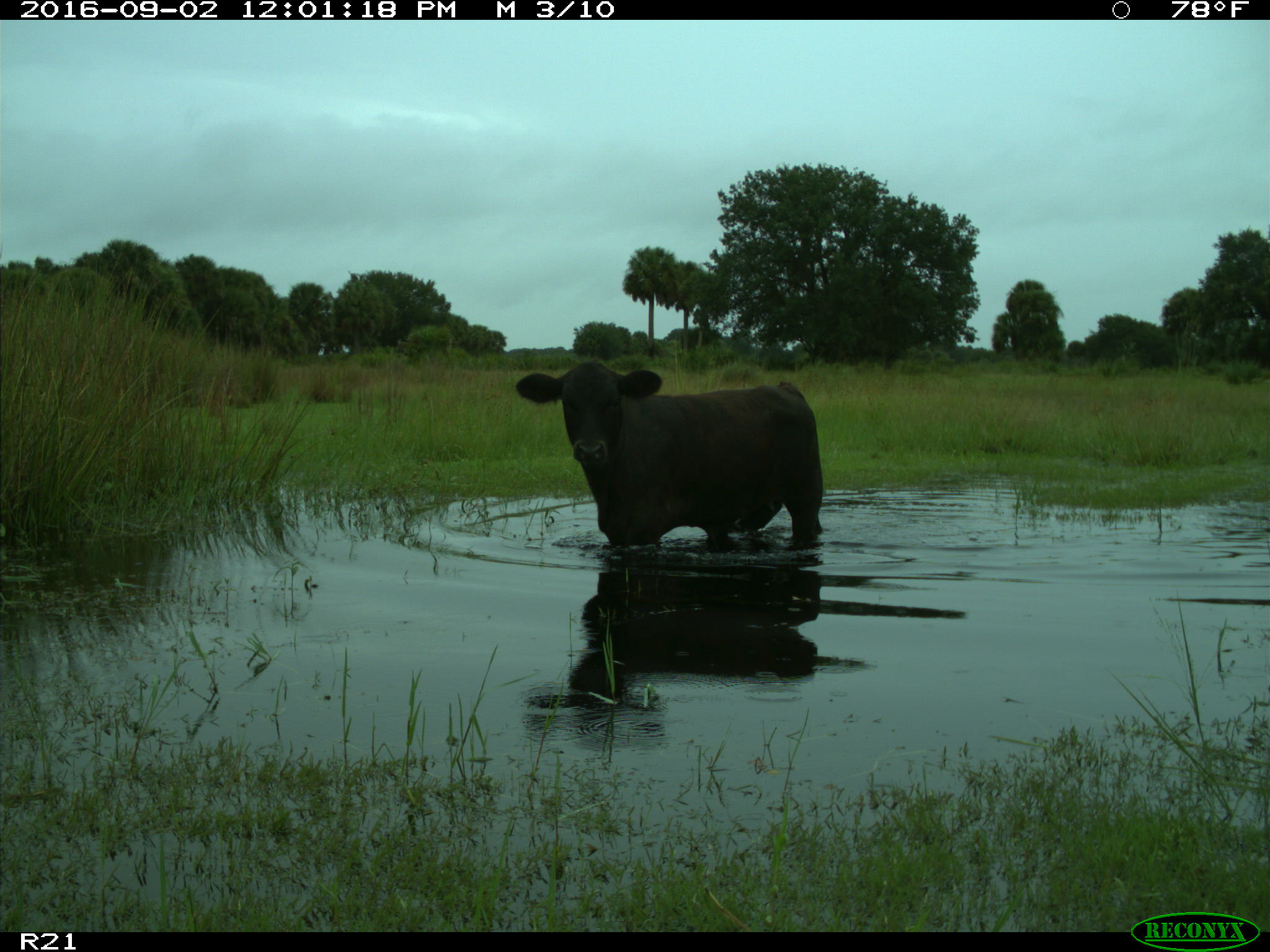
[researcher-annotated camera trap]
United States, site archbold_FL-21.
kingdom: Animalia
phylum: Chordata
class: Mammalia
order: Artiodactyla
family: Bovidae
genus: Bos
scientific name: Bos taurus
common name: domestic cow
Bos taurus (domestic cow).